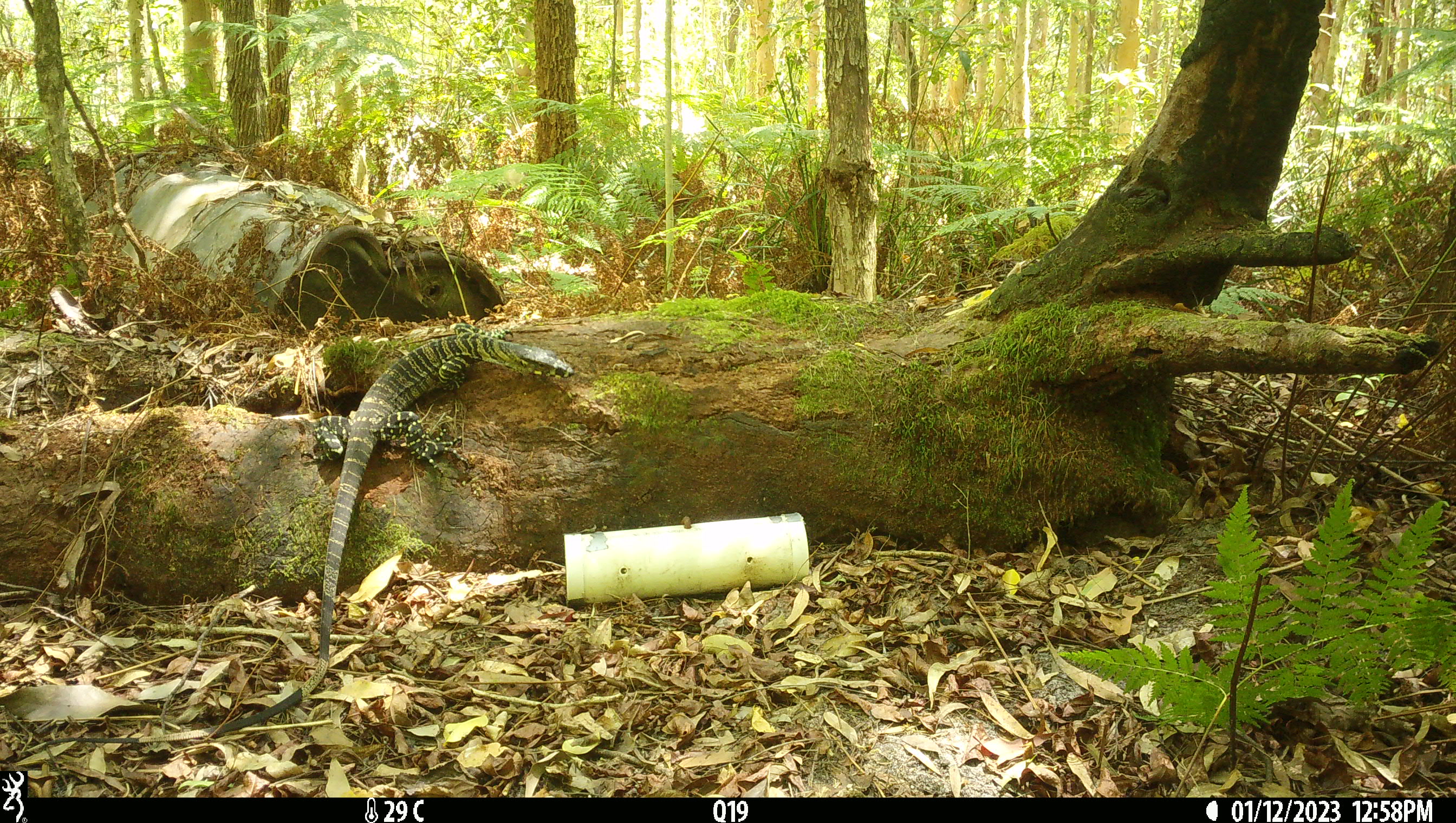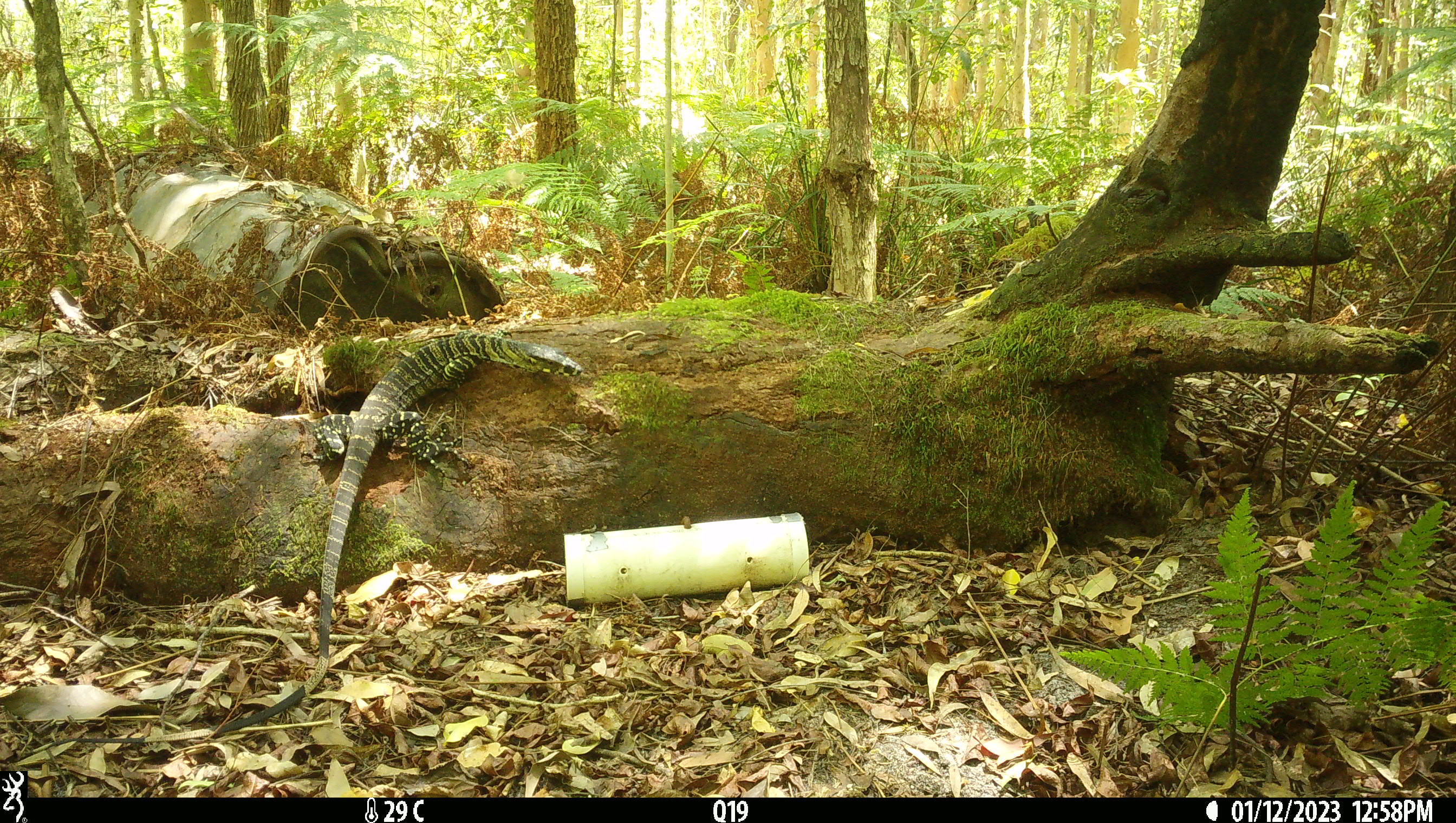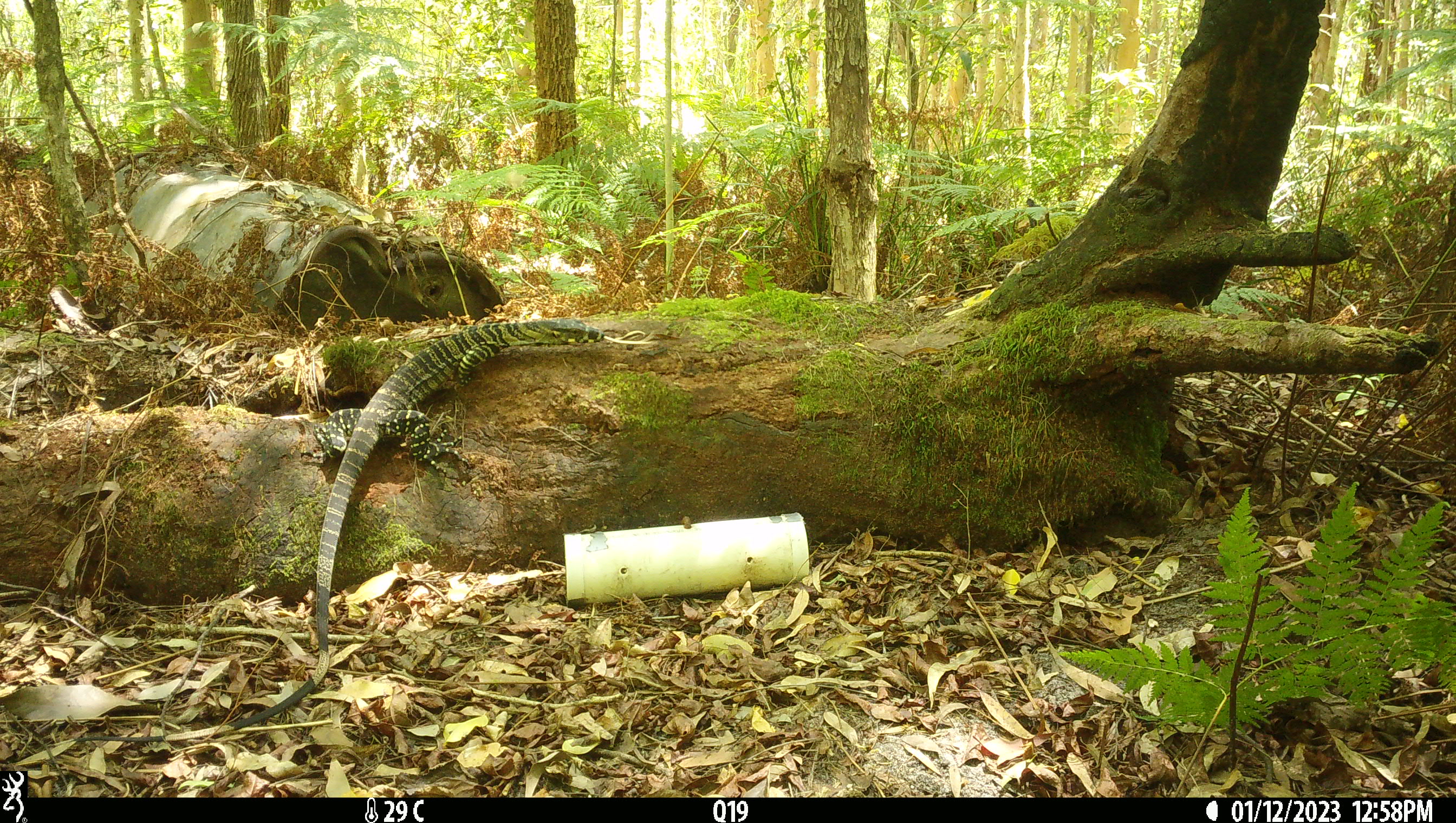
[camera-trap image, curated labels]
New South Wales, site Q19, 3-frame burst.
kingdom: Animalia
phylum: Chordata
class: Reptilia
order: Squamata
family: Varanidae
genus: Varanus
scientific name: Varanus varius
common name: lace monitor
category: goanna